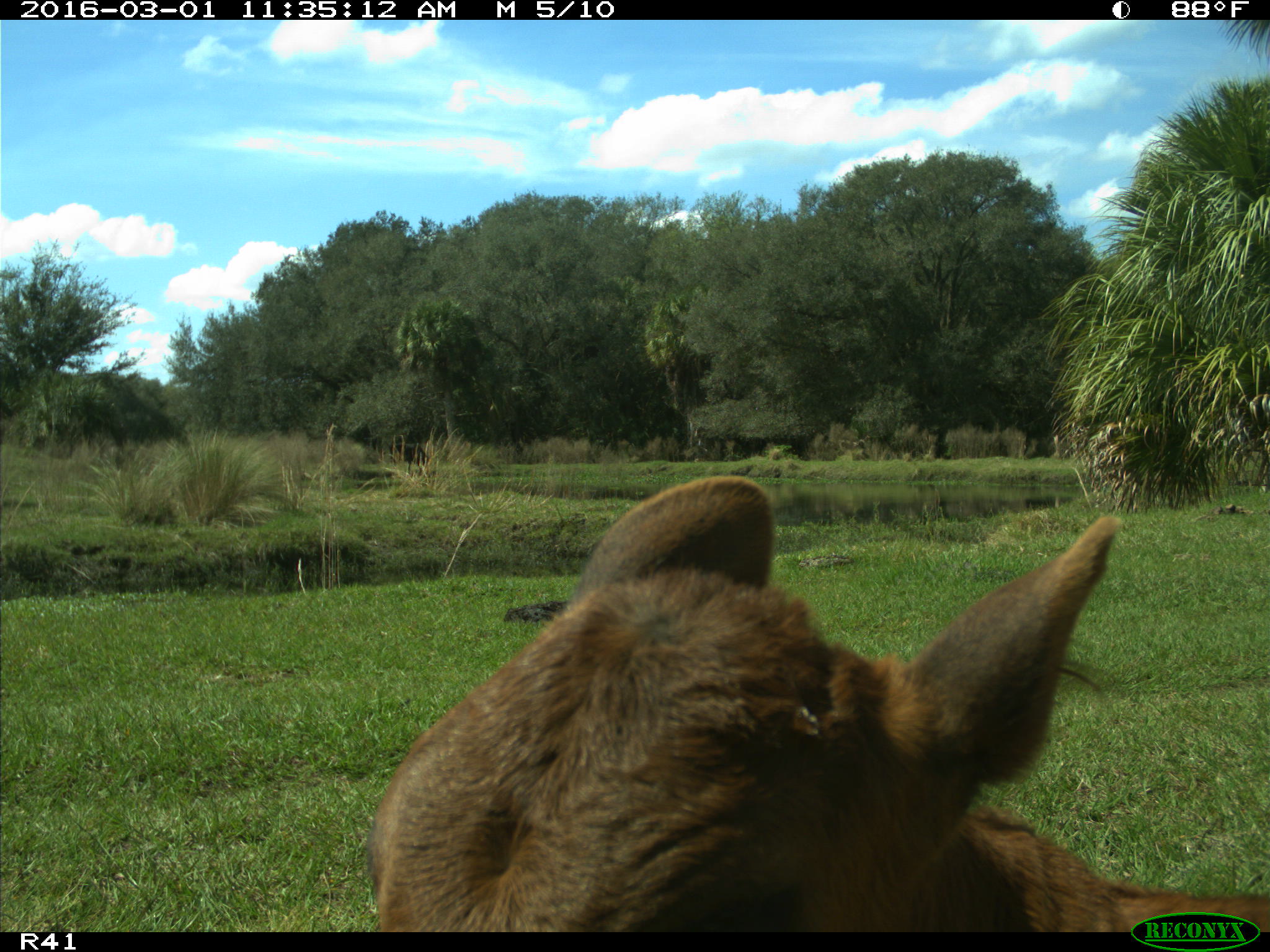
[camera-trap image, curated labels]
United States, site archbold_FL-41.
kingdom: Animalia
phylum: Chordata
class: Mammalia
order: Artiodactyla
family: Bovidae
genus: Bos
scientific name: Bos taurus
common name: domestic cow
Bos taurus (domestic cow).